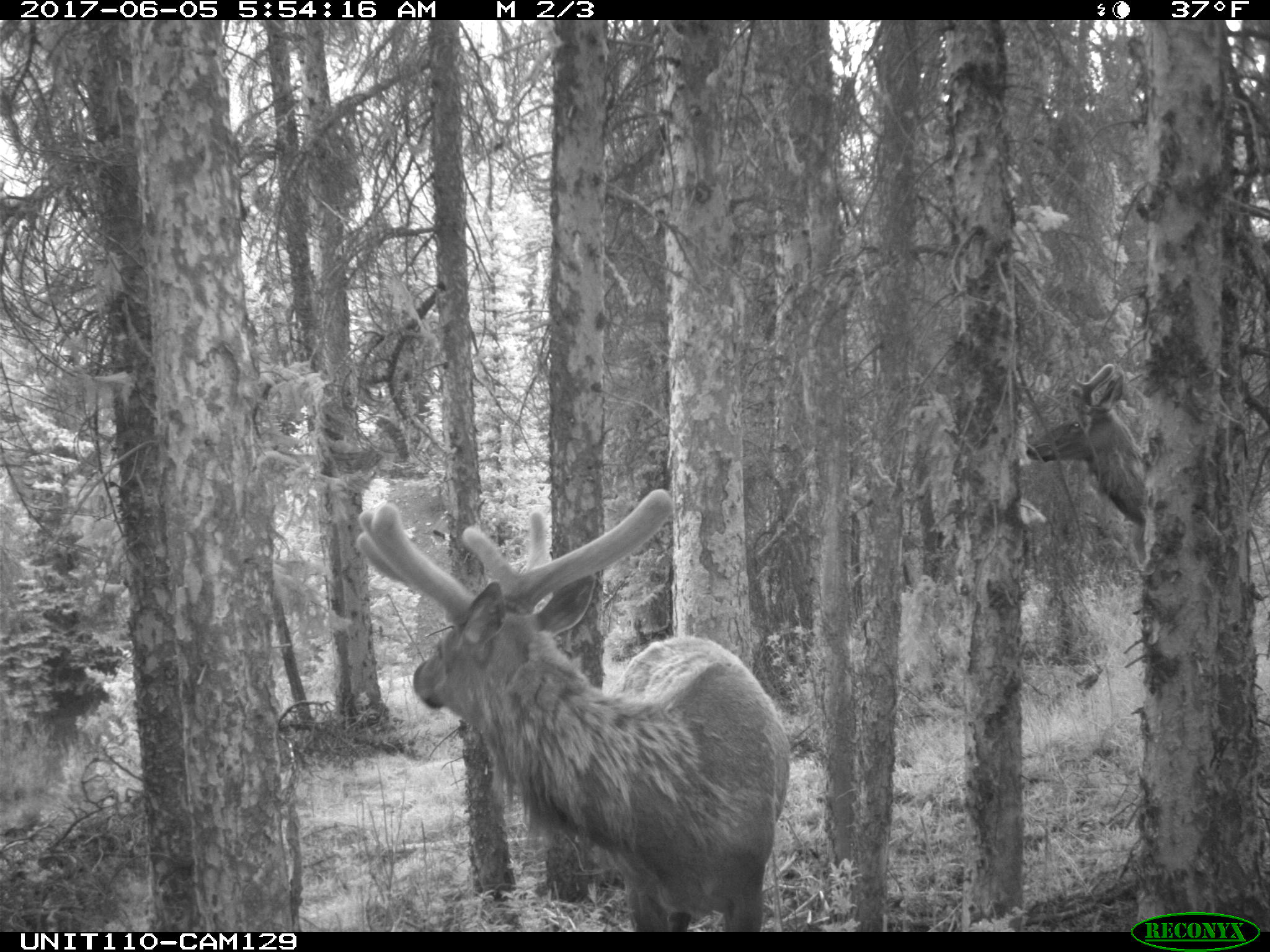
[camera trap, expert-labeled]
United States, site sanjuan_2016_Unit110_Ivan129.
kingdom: Animalia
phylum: Chordata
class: Mammalia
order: Artiodactyla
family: Cervidae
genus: Cervus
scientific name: Cervus elaphus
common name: red deer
Cervus elaphus (red deer).